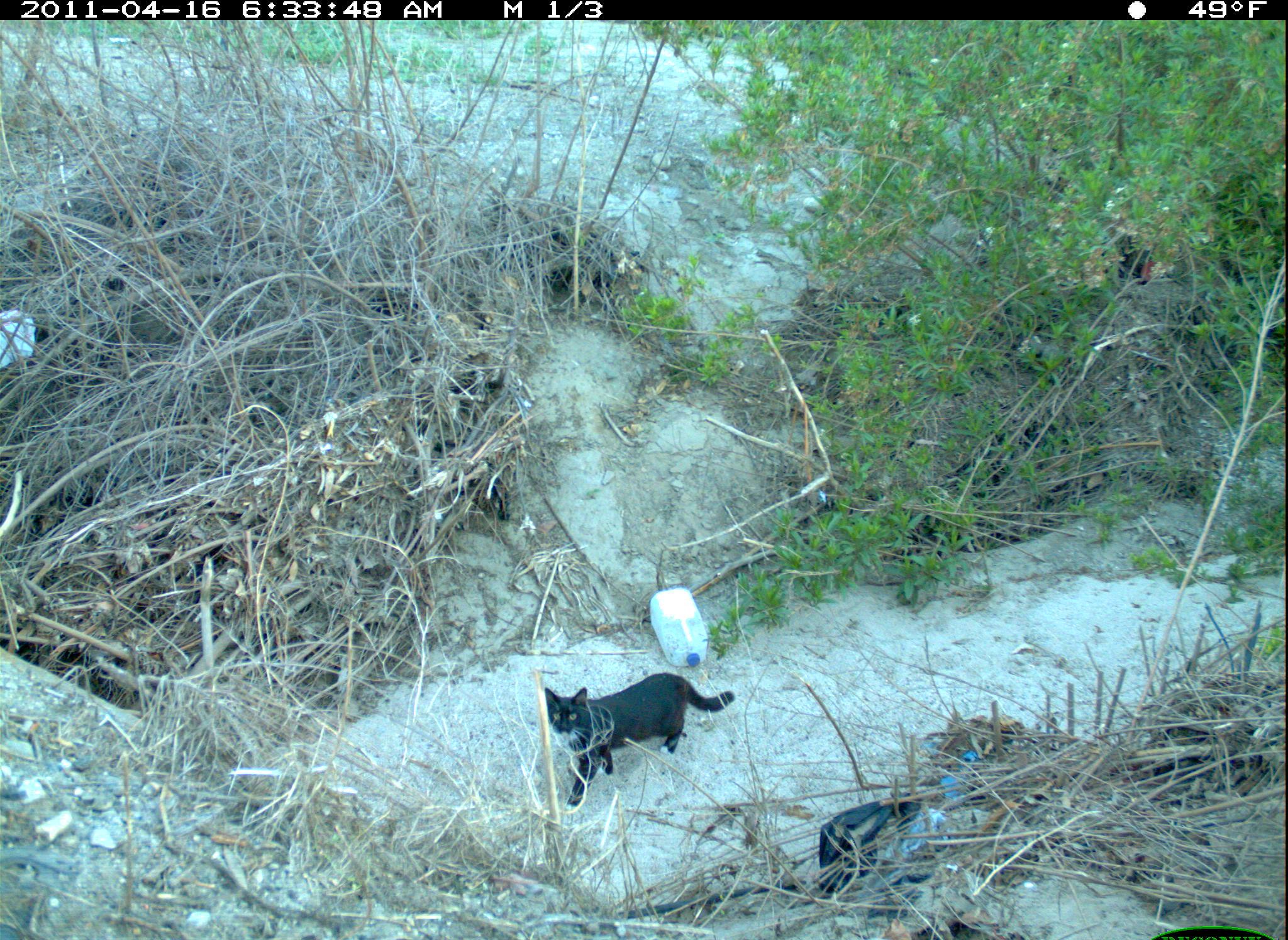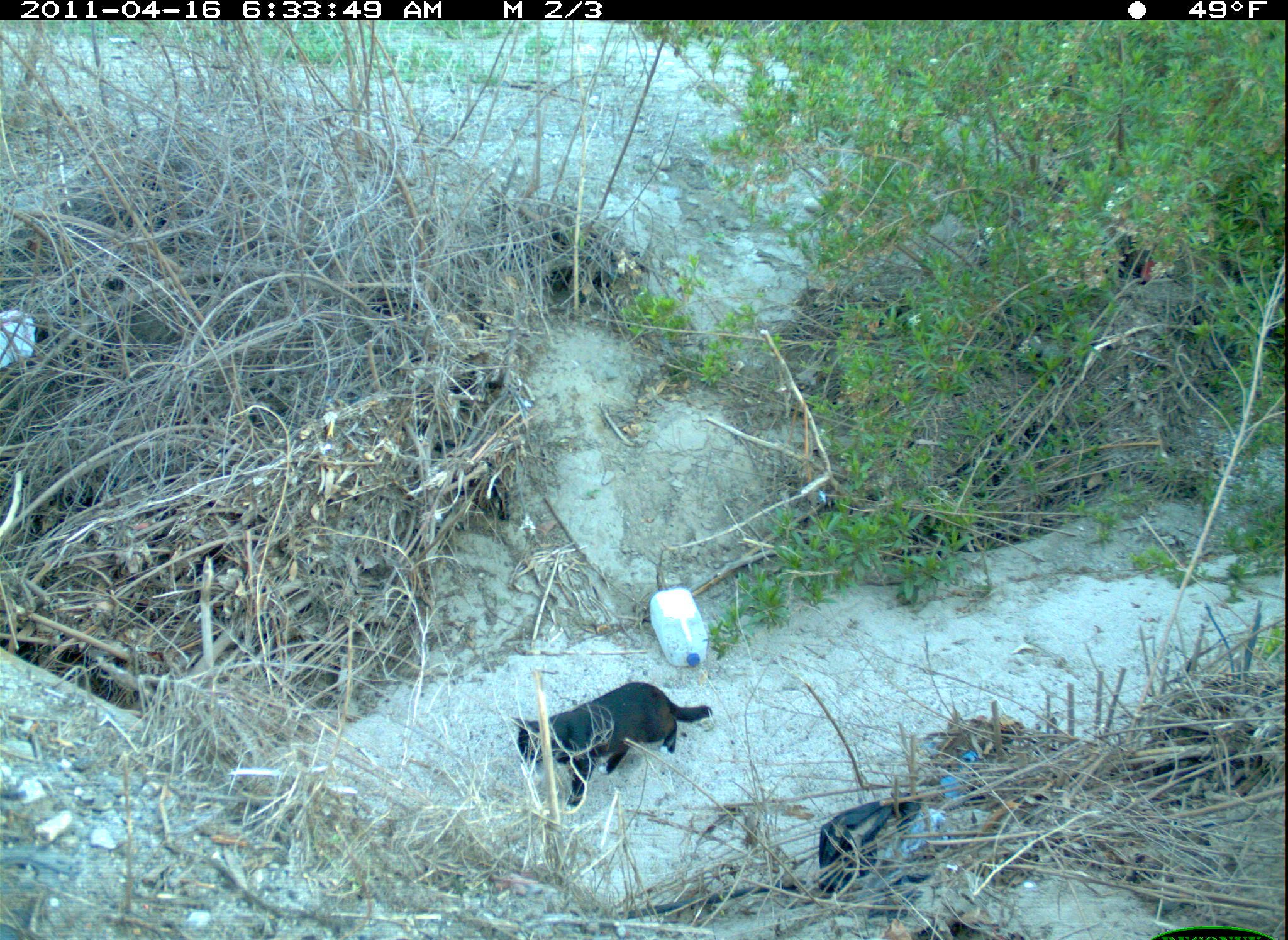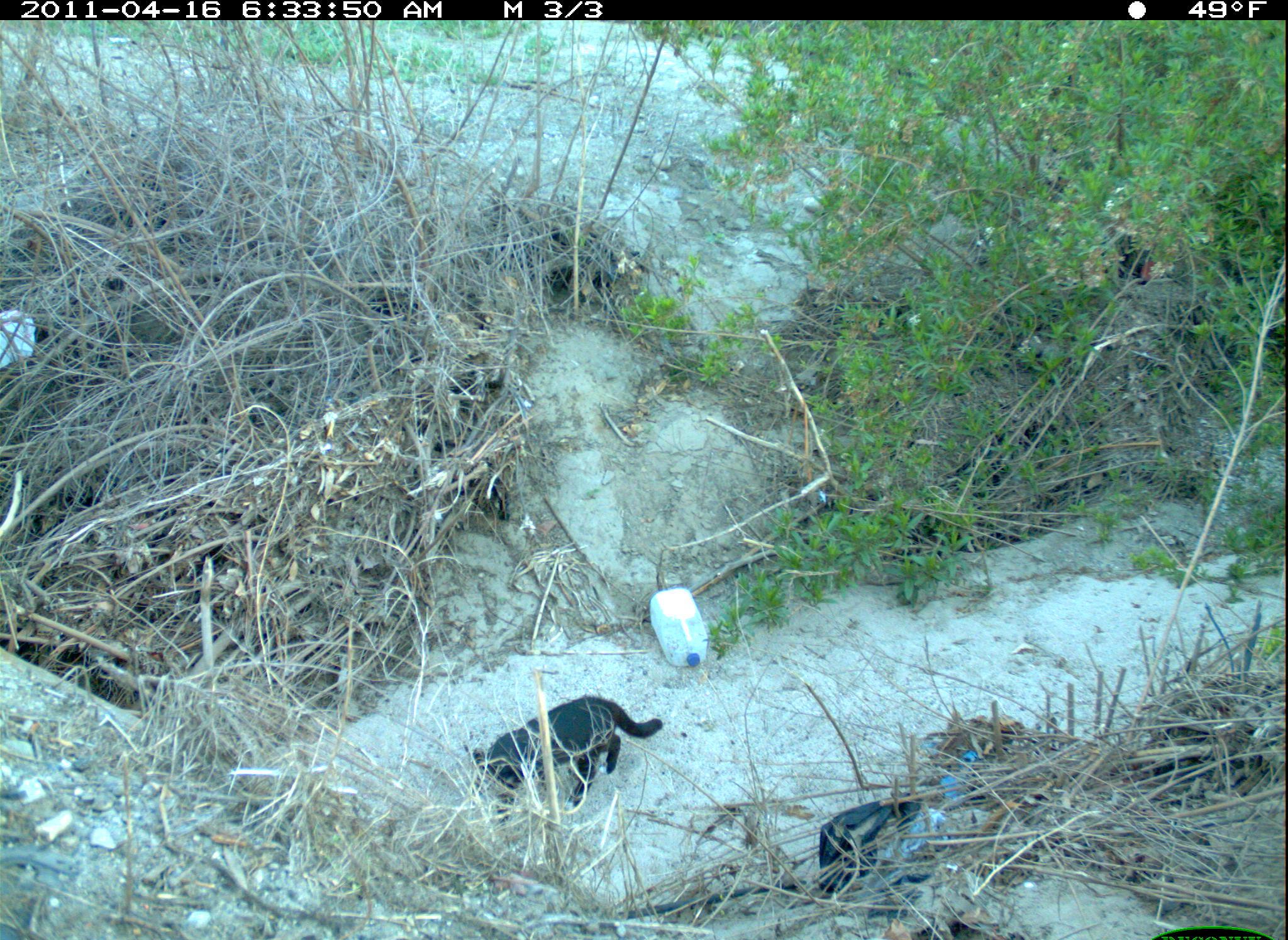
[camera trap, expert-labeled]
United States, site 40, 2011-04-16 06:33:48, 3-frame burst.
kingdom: Animalia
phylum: Chordata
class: Mammalia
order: Carnivora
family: Felidae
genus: Felis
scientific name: Felis catus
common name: cat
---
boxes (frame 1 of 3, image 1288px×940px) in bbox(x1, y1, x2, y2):
cat: bbox(541, 670, 737, 812)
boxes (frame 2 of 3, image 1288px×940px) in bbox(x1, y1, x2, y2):
cat: bbox(507, 686, 726, 817)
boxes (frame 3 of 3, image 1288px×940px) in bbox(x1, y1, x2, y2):
cat: bbox(462, 691, 673, 821)